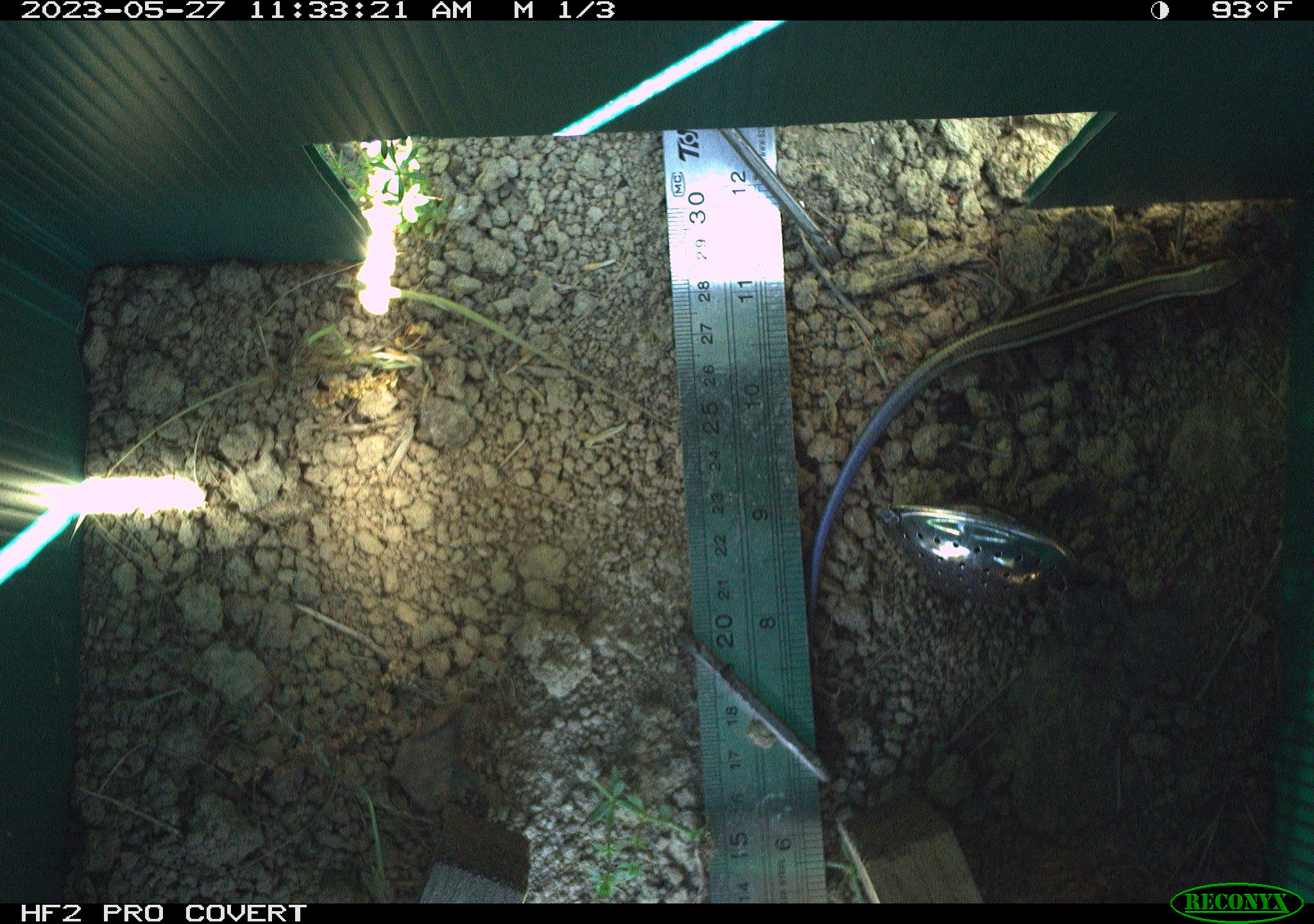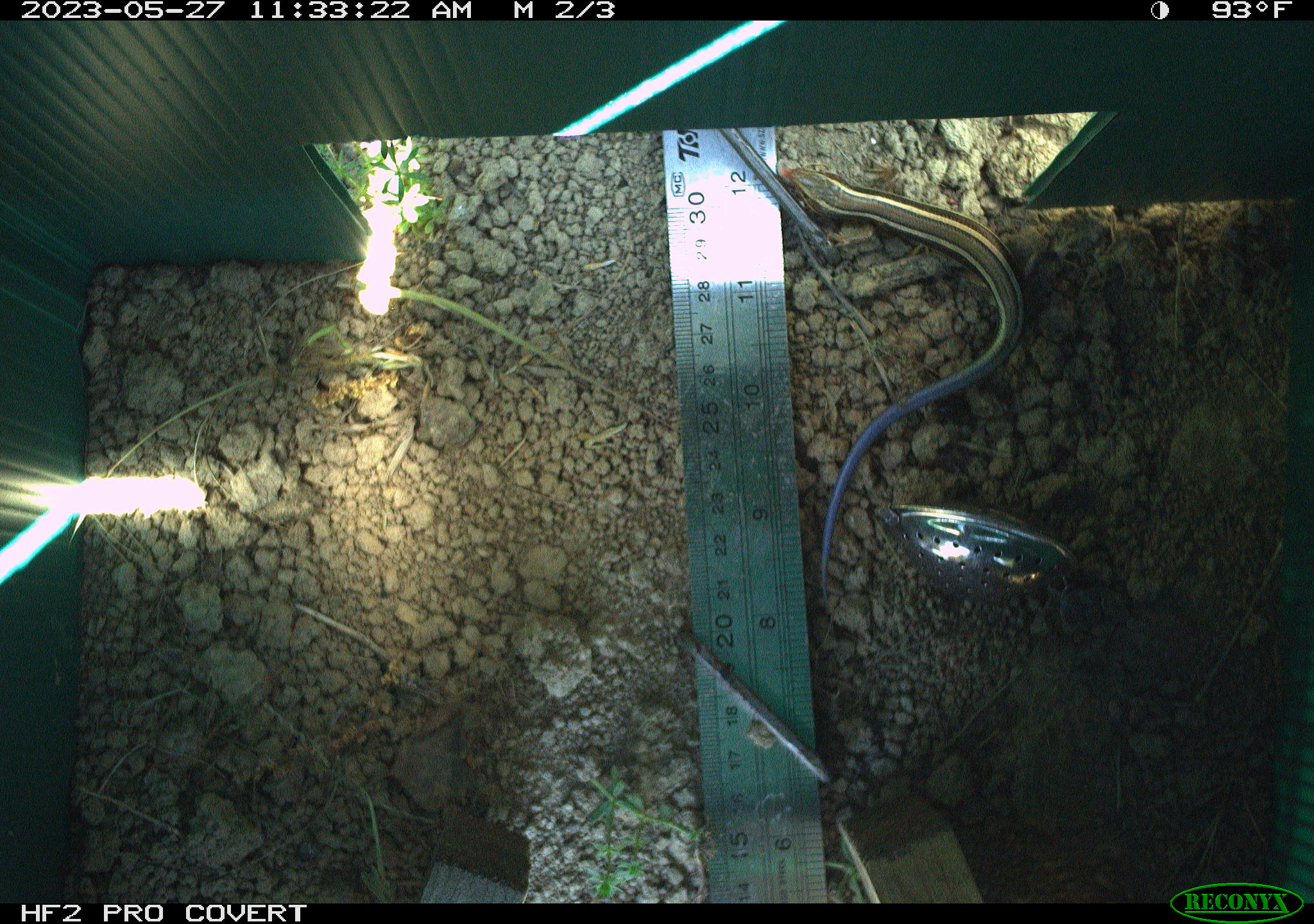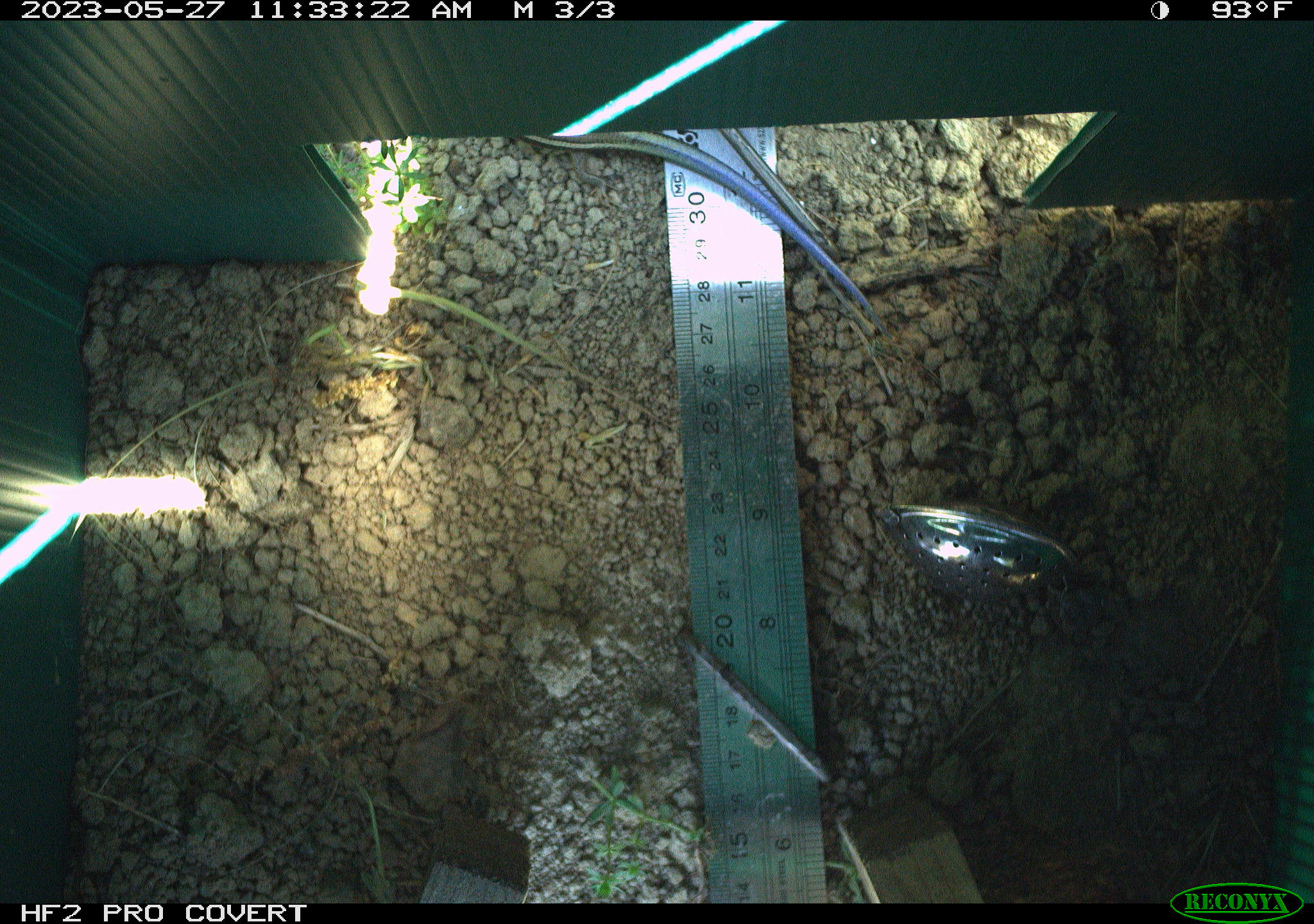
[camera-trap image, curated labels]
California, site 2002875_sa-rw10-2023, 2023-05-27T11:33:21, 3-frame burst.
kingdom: Animalia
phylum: Chordata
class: Reptilia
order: Squamata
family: Scincidae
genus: Plestiodon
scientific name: Plestiodon skiltonianus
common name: western skink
Western skink (Plestiodon skiltonianus).